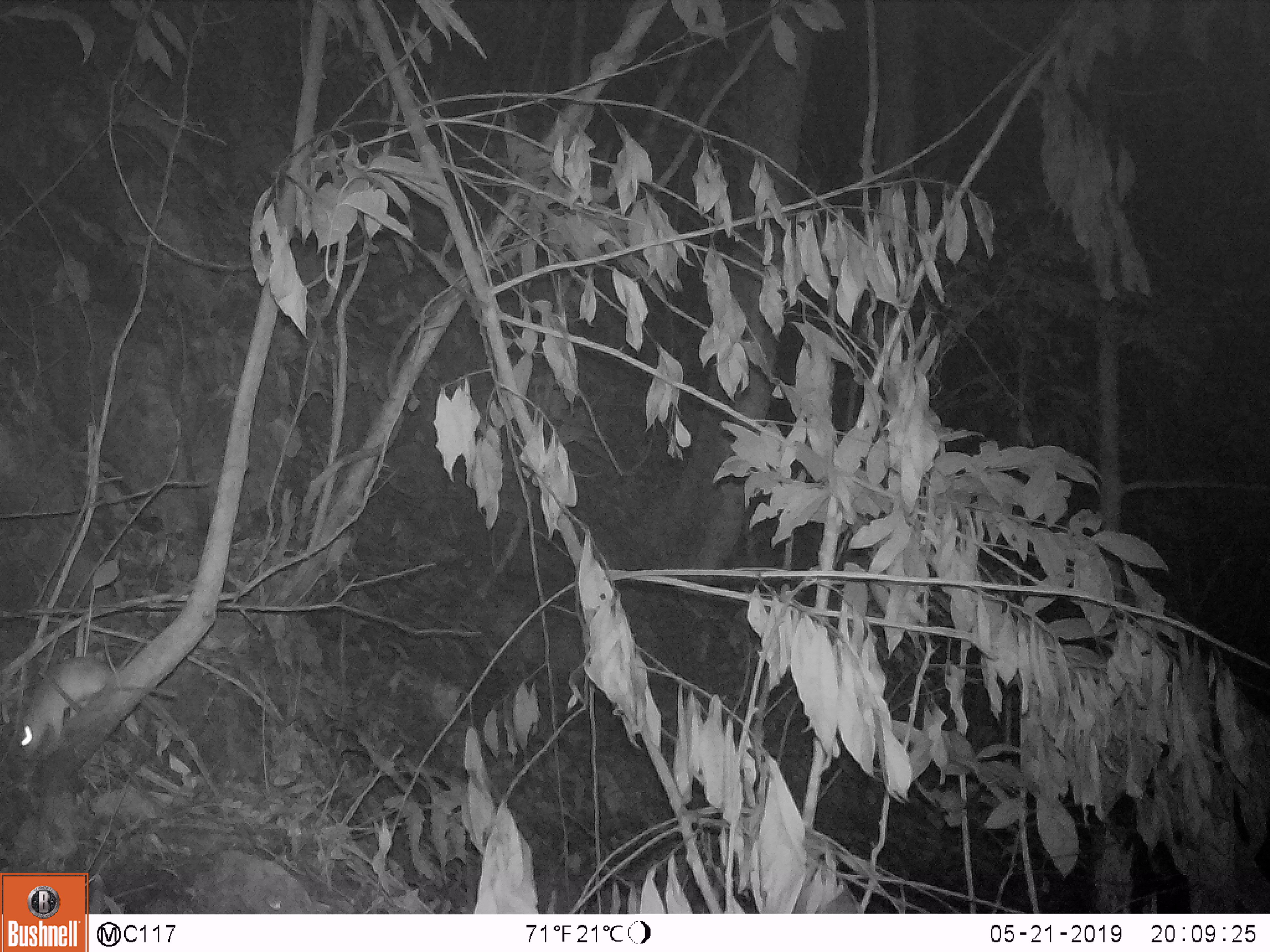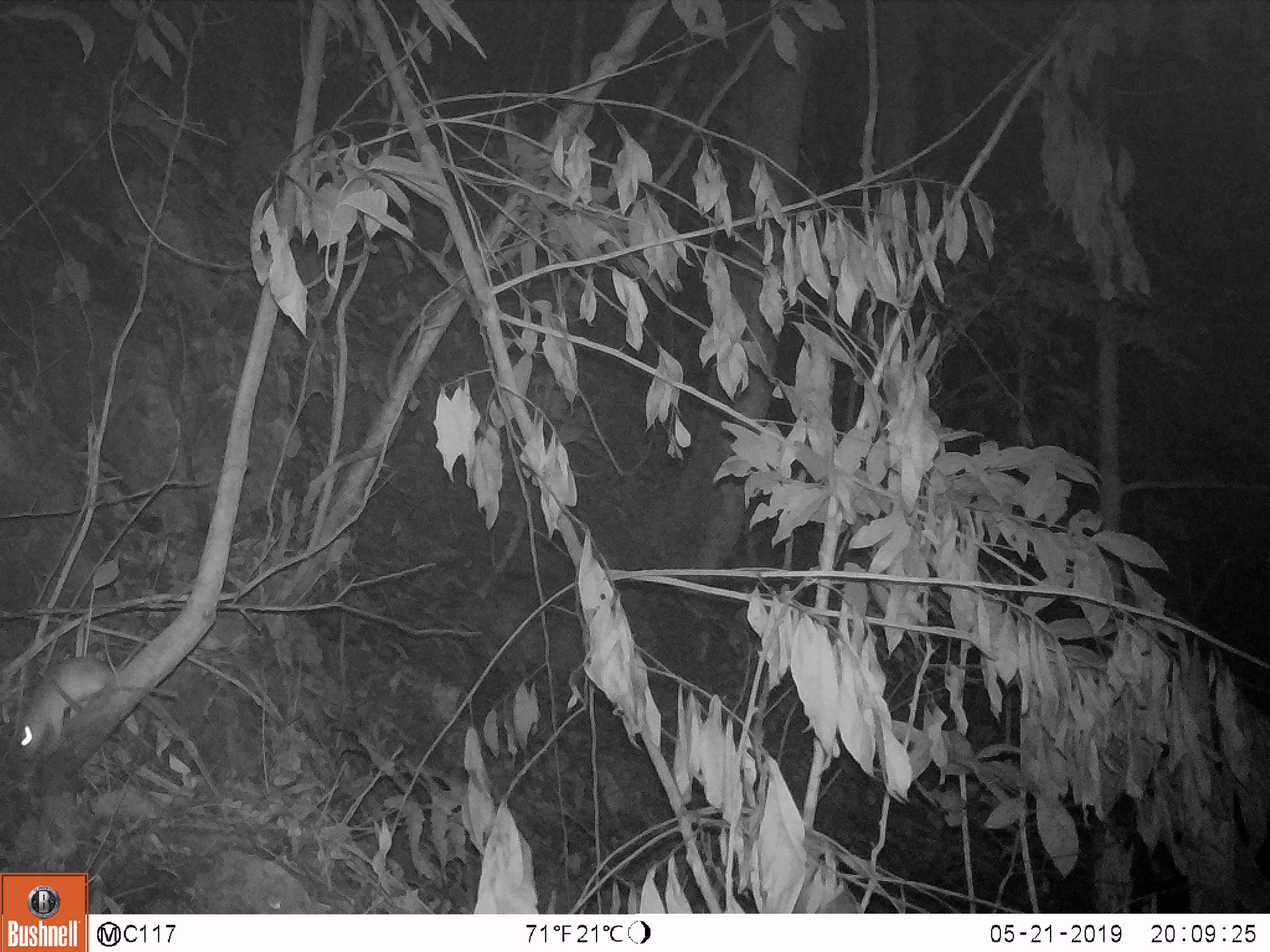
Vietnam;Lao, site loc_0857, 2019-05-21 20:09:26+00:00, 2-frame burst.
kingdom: Animalia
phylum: Chordata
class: Mammalia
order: Rodentia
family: Muridae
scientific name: Muridae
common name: old-world mice and rats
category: unidentified murid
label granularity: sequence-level